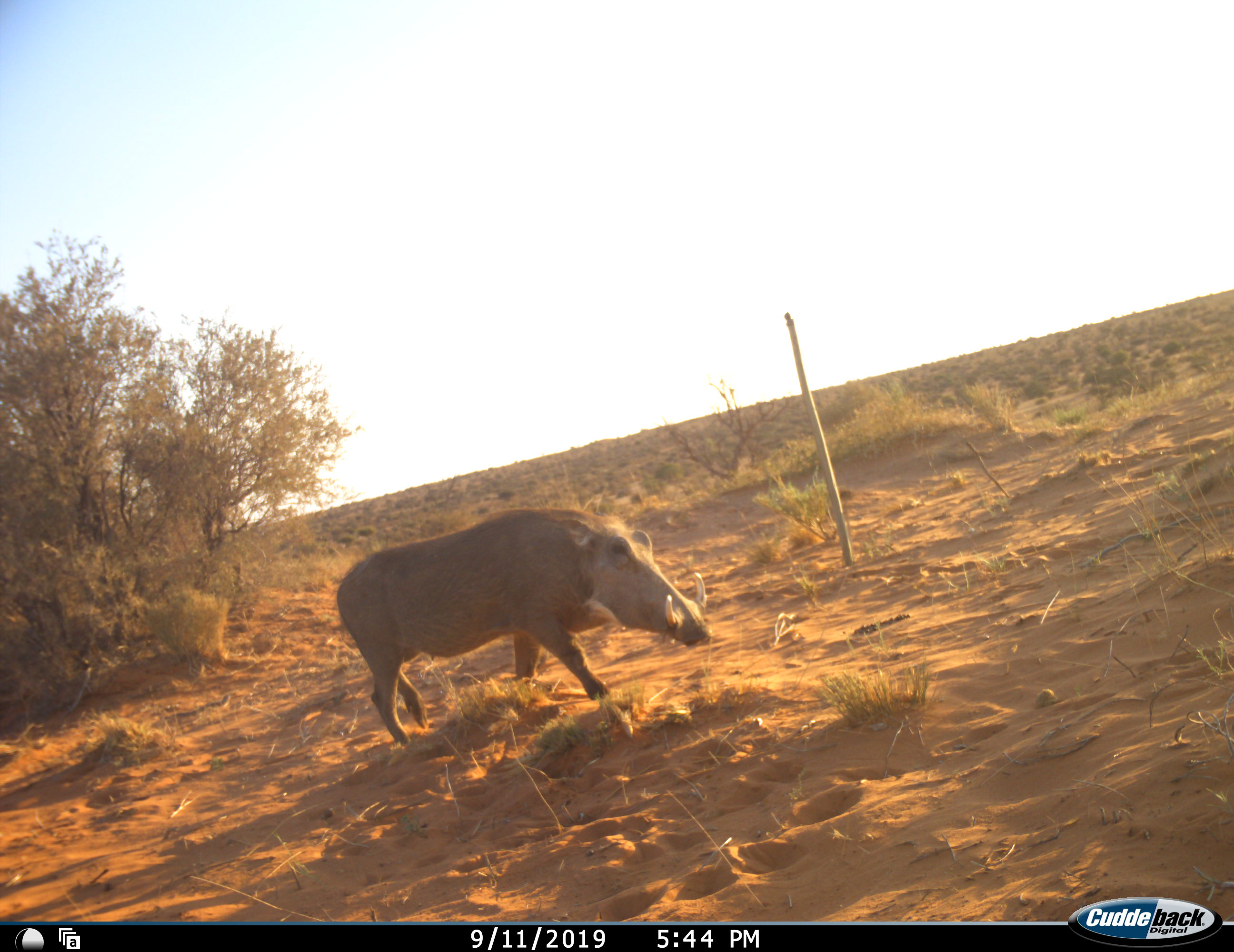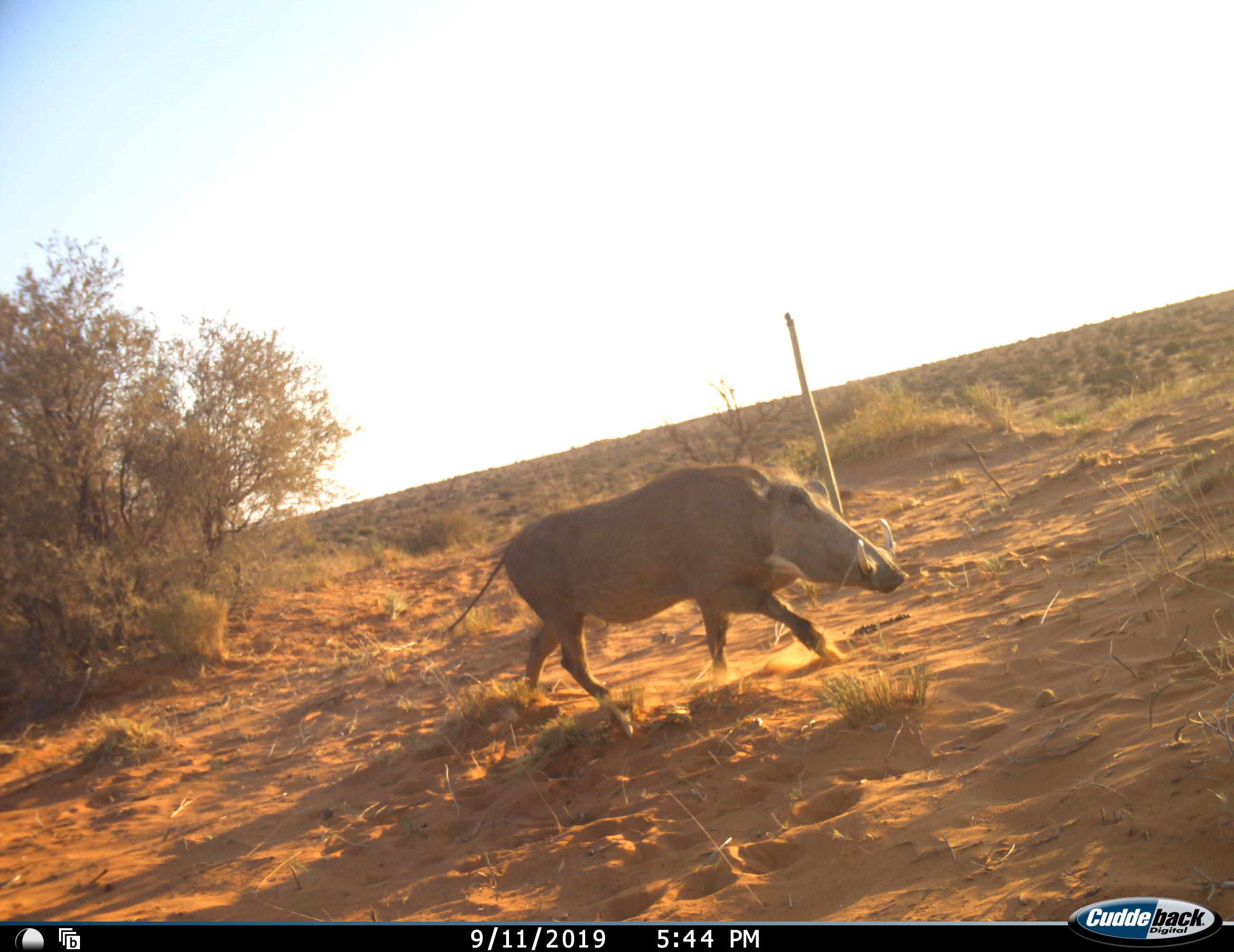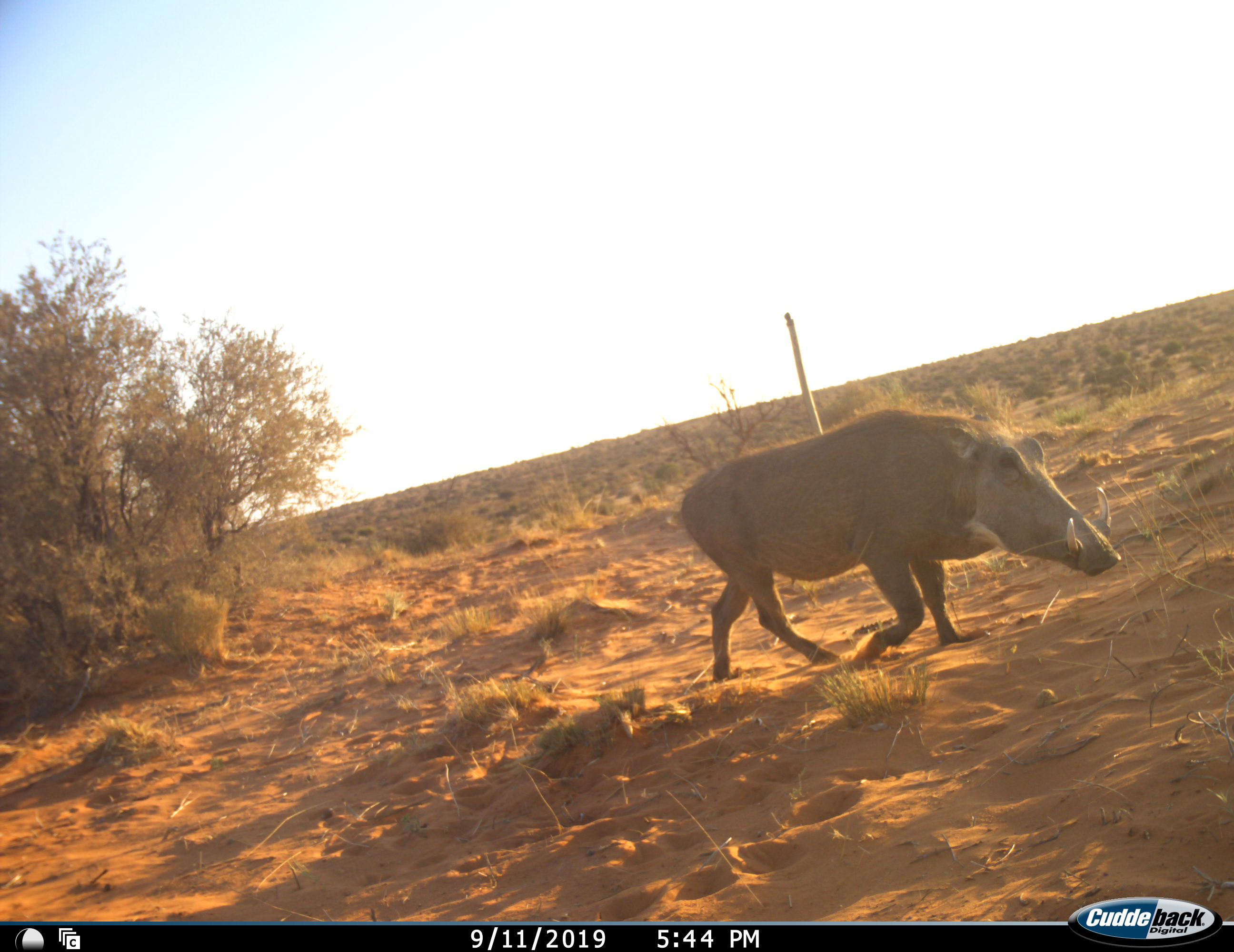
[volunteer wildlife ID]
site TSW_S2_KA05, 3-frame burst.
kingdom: Animalia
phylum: Chordata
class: Mammalia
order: Artiodactyla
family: Suidae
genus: Phacochoerus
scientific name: Phacochoerus africanus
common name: warthog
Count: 1.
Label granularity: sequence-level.